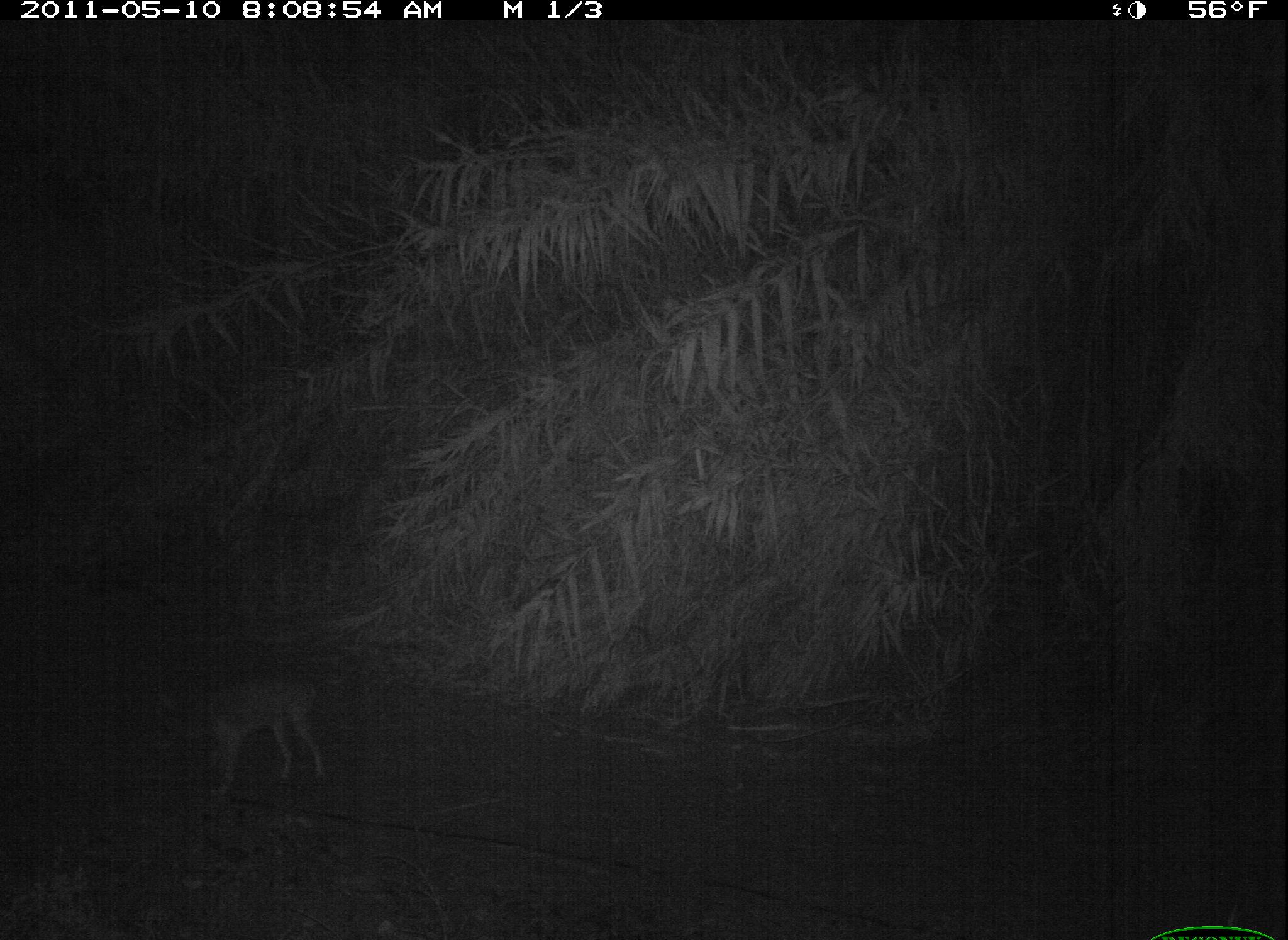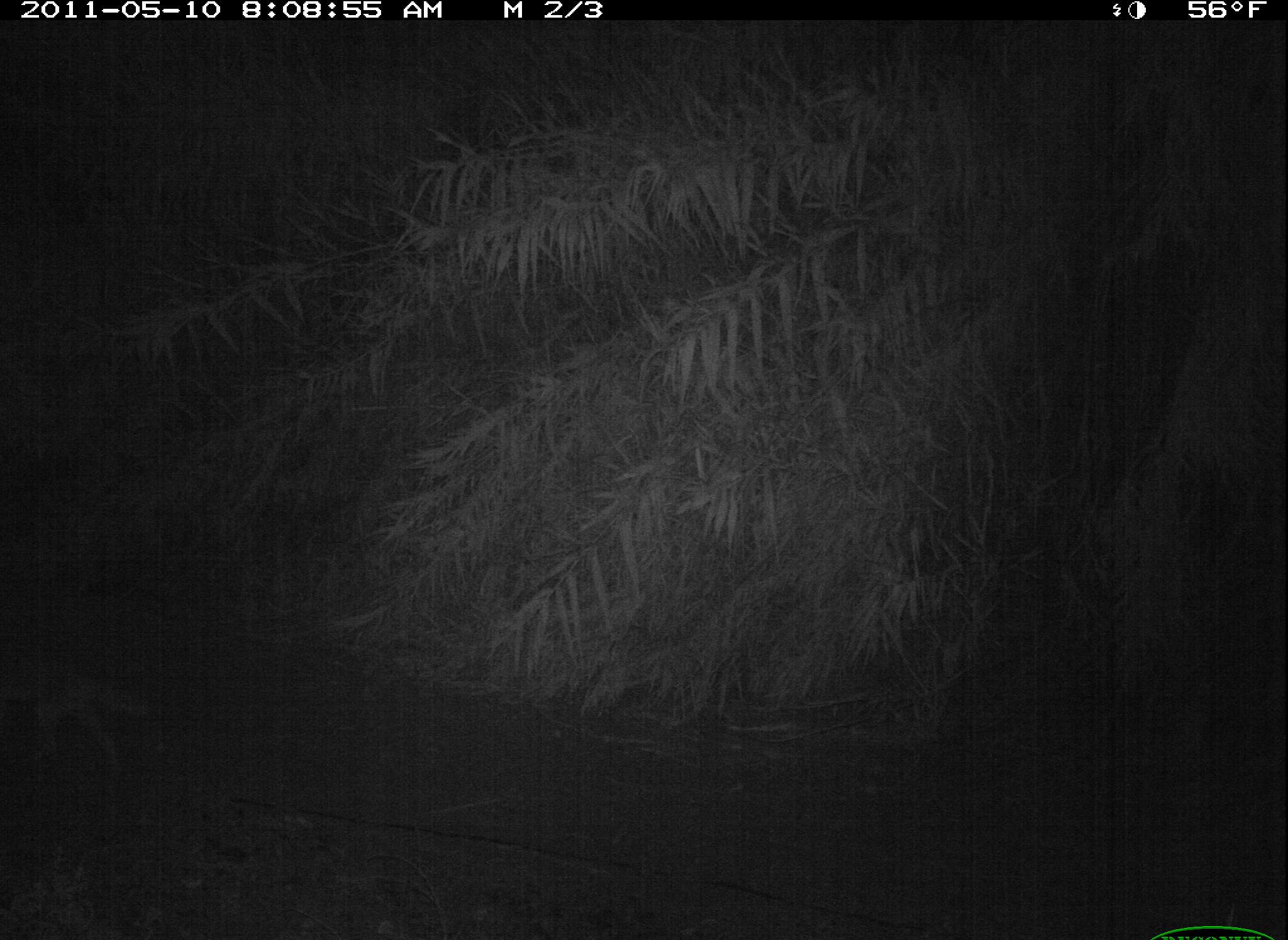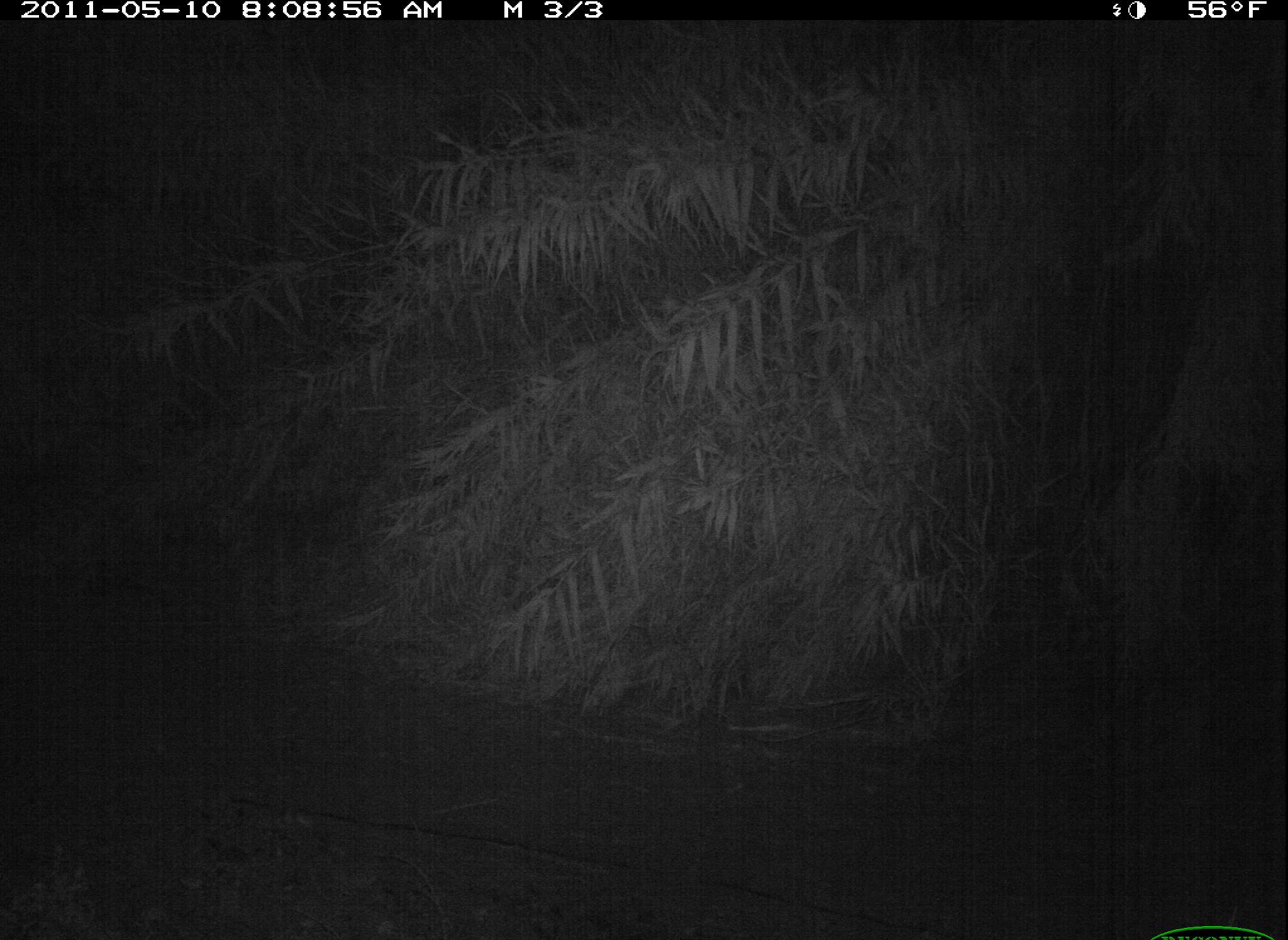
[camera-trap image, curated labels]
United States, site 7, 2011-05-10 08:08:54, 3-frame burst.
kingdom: Animalia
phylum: Chordata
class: Mammalia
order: Carnivora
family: Canidae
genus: Canis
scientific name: Canis latrans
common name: coyote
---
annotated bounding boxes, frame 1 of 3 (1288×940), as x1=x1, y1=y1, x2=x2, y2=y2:
coyote: x1=153, y1=658, x2=352, y2=809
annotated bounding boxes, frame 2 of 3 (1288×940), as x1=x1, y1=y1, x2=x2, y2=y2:
coyote: x1=2, y1=638, x2=163, y2=788